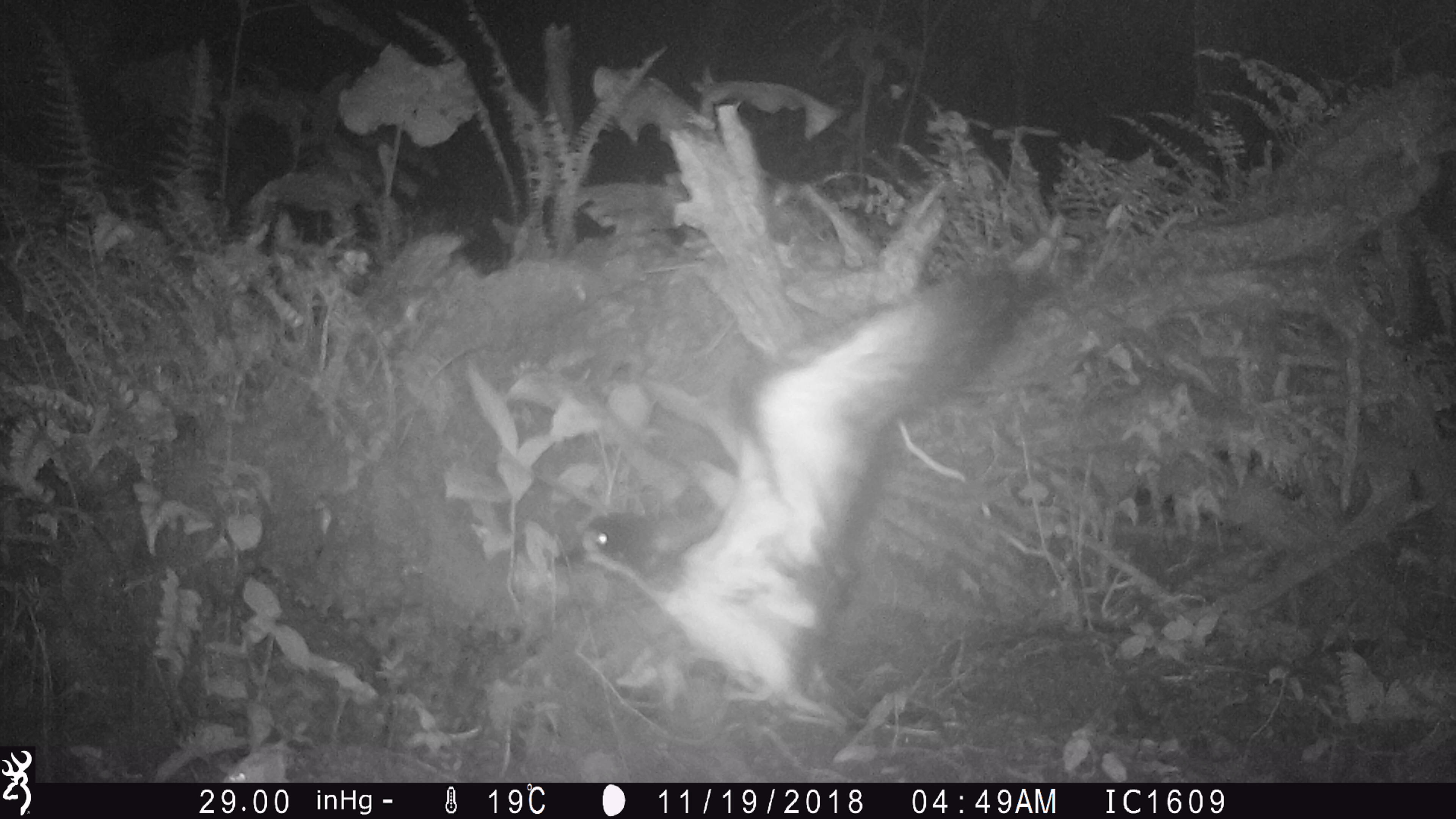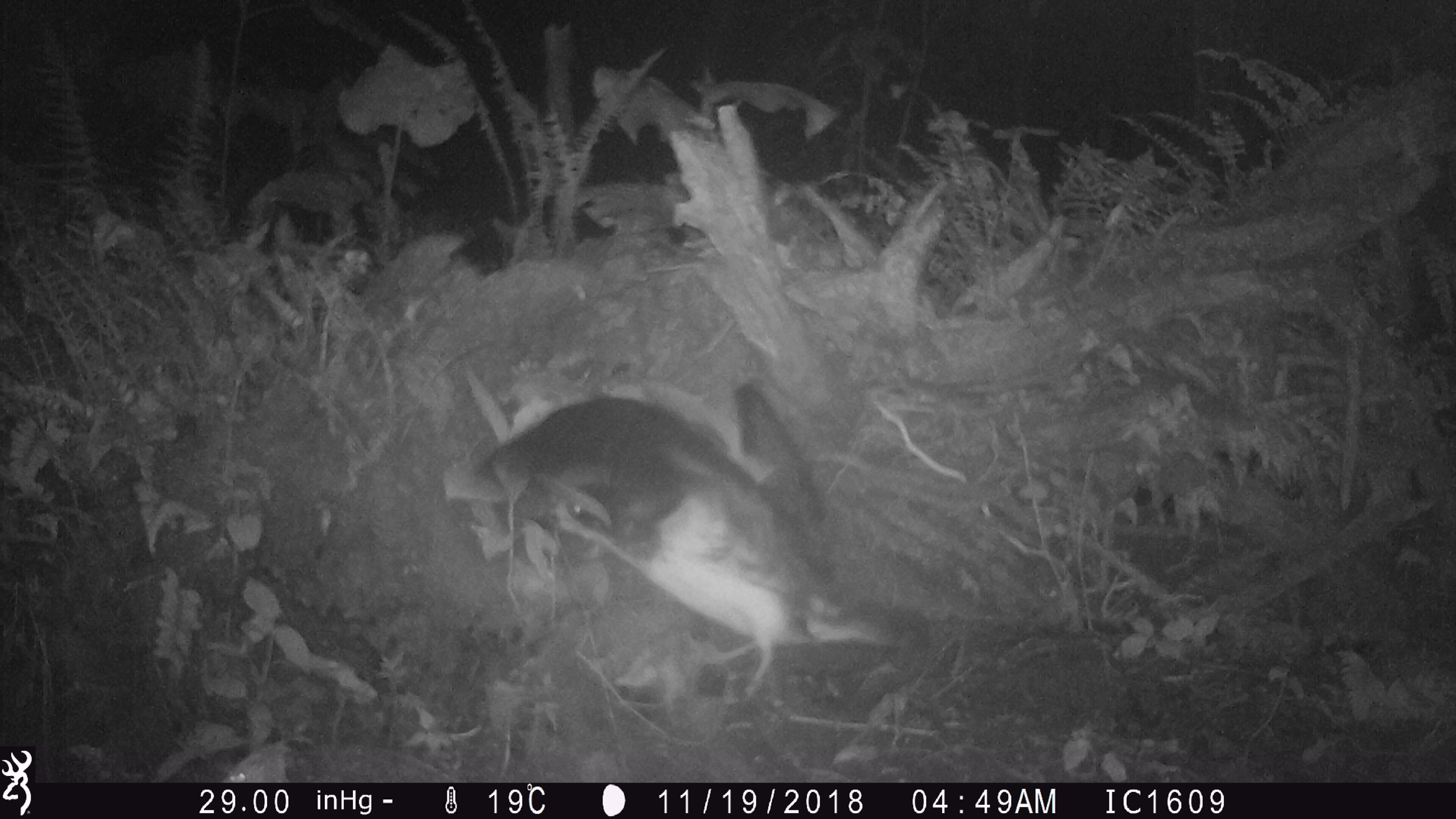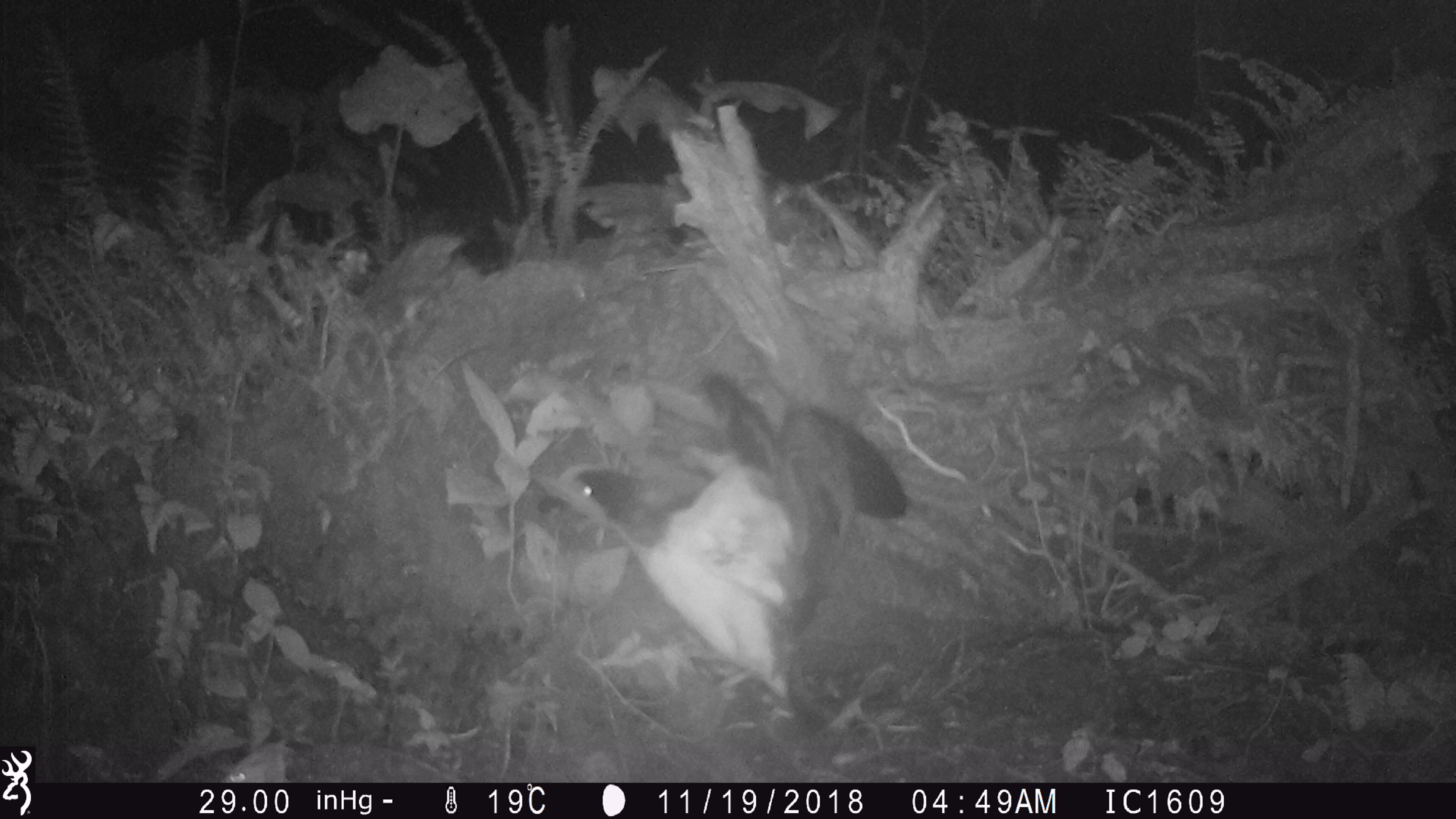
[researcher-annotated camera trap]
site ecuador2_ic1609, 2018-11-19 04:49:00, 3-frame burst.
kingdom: Animalia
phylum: Chordata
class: Aves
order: Procellariiformes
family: Procellariidae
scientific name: Procellariidae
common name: petrel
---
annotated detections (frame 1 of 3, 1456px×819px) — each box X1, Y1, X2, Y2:
petrel: 537, 222, 1068, 741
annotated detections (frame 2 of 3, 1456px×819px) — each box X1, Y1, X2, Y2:
petrel: 455, 373, 993, 714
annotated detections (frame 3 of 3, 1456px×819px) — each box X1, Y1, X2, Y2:
petrel: 501, 356, 942, 728